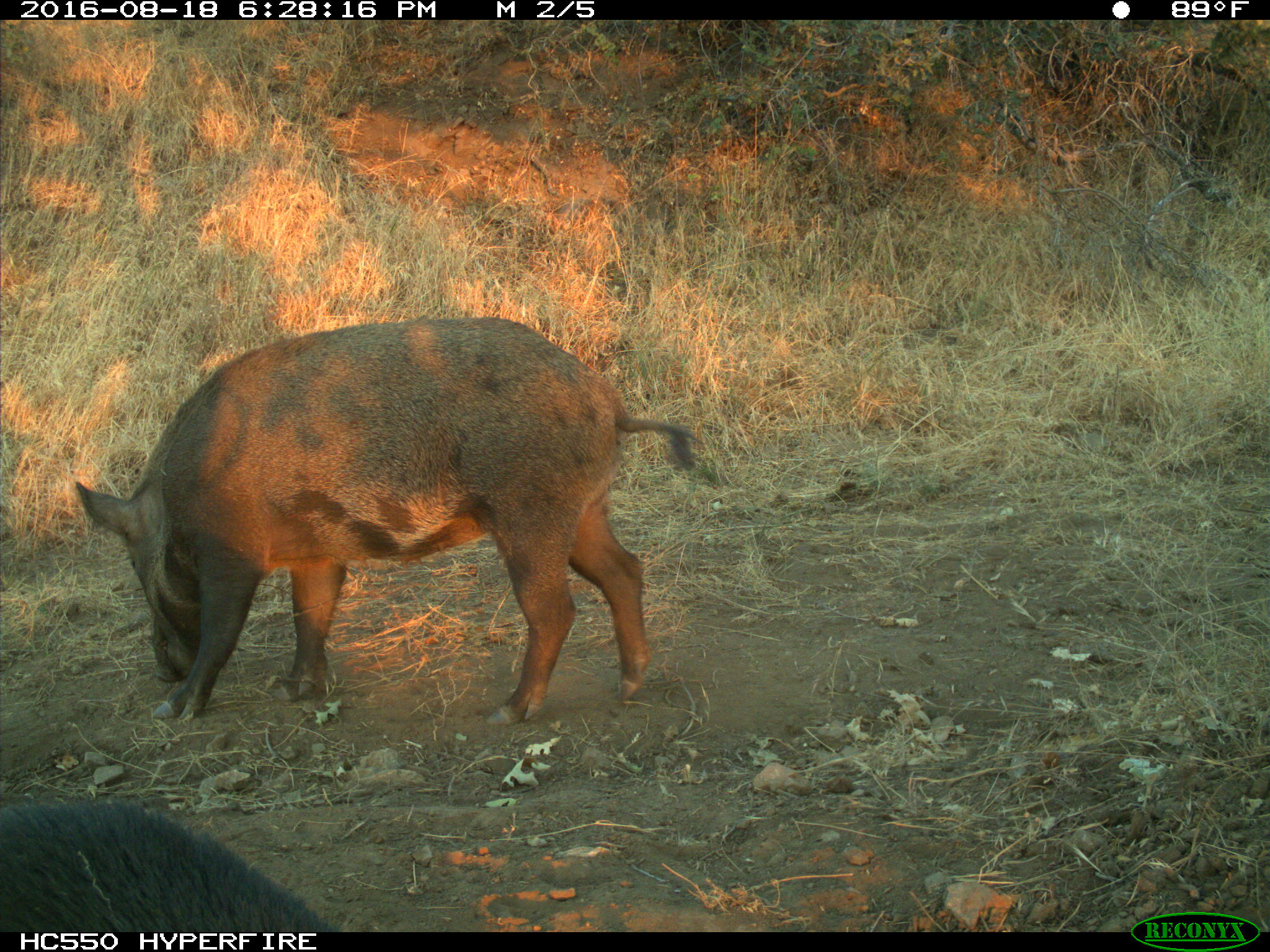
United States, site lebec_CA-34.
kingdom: Animalia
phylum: Chordata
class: Mammalia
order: Artiodactyla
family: Suidae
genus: Sus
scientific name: Sus scrofa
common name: wild boar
Sus scrofa (wild boar).